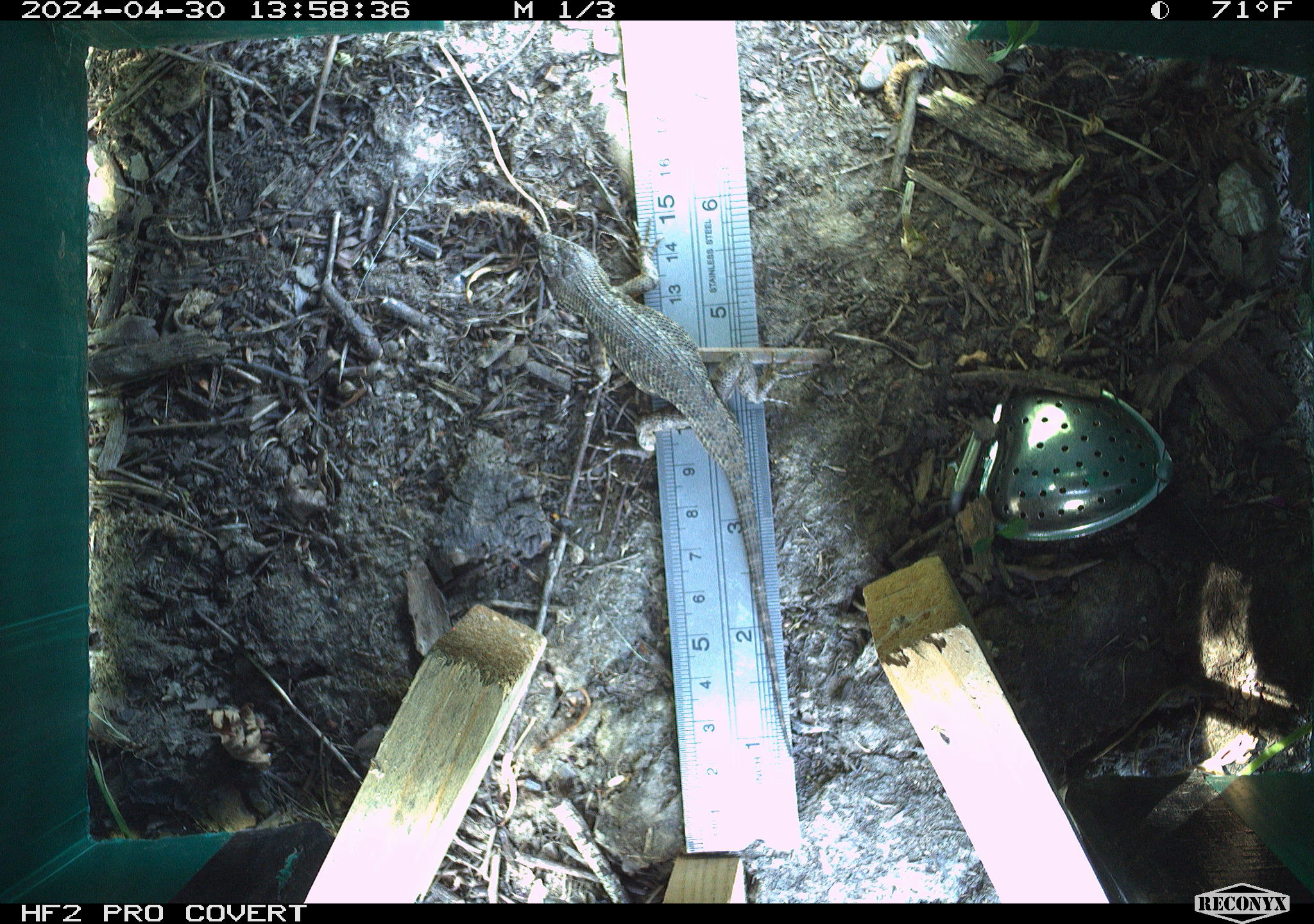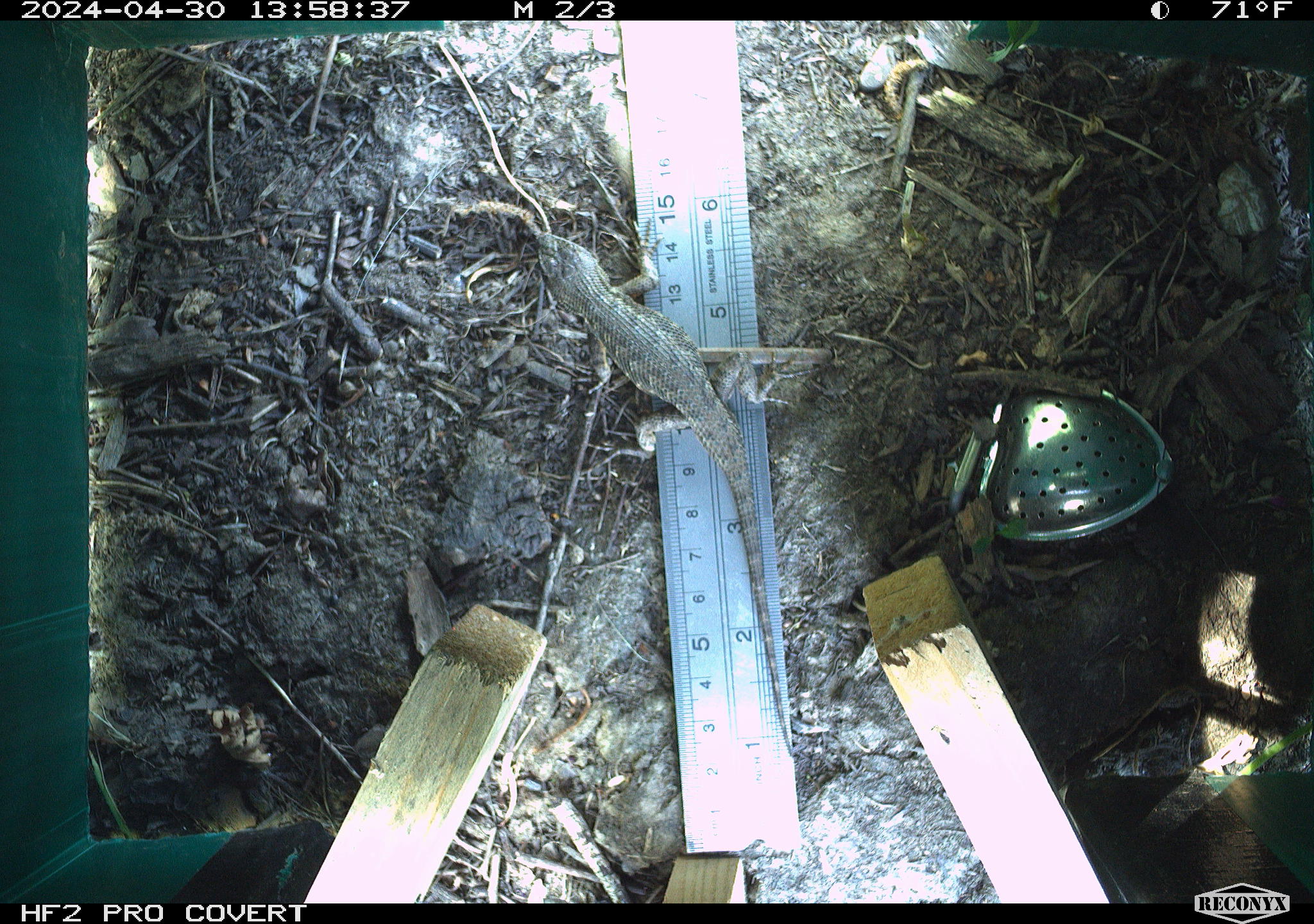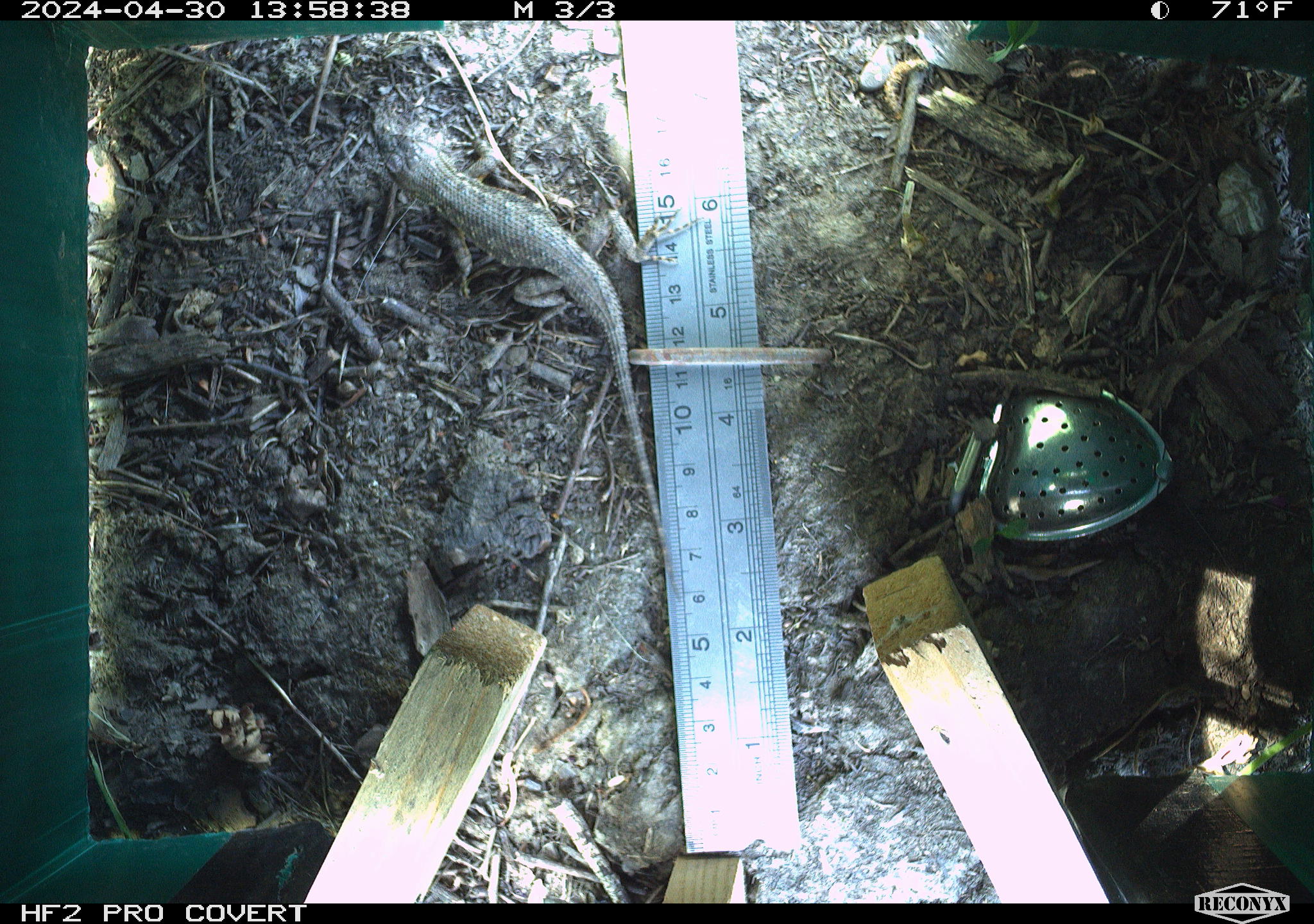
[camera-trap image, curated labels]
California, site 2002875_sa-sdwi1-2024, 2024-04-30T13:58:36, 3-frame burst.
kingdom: Animalia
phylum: Chordata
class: Reptilia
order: Squamata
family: Phrynosomatidae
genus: Sceloporus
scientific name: Sceloporus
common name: spiny lizards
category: sceloporus species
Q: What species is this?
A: Sceloporus species (spiny lizards) (Sceloporus).